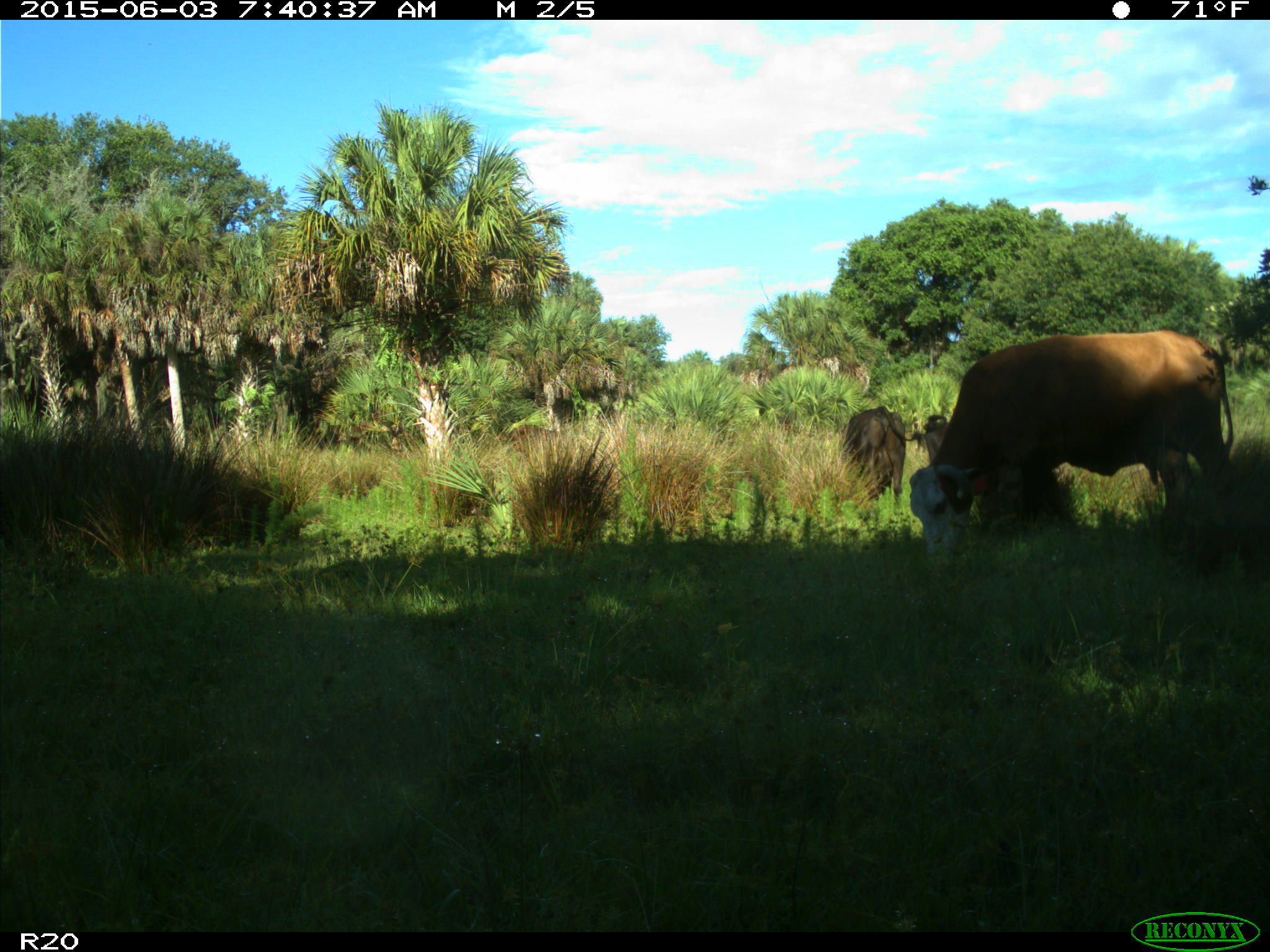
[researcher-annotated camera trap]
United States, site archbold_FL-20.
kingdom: Animalia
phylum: Chordata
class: Mammalia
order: Artiodactyla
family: Bovidae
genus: Bos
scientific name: Bos taurus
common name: domestic cow